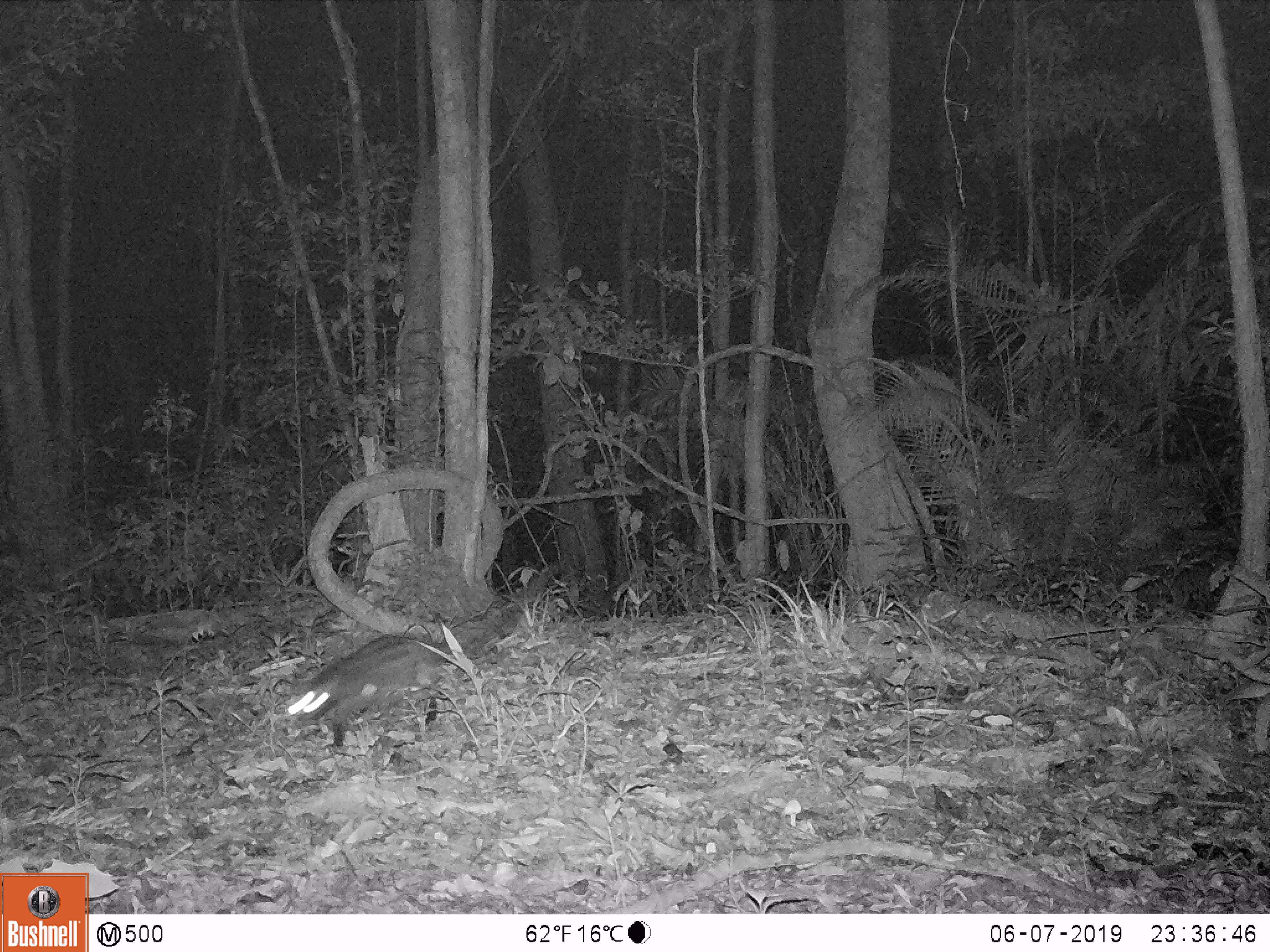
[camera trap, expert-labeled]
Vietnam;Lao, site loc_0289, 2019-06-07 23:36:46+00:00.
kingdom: Animalia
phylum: Chordata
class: Mammalia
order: Carnivora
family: Viverridae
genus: Paradoxurus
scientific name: Paradoxurus hermaphroditus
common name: common palm civet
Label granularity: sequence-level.